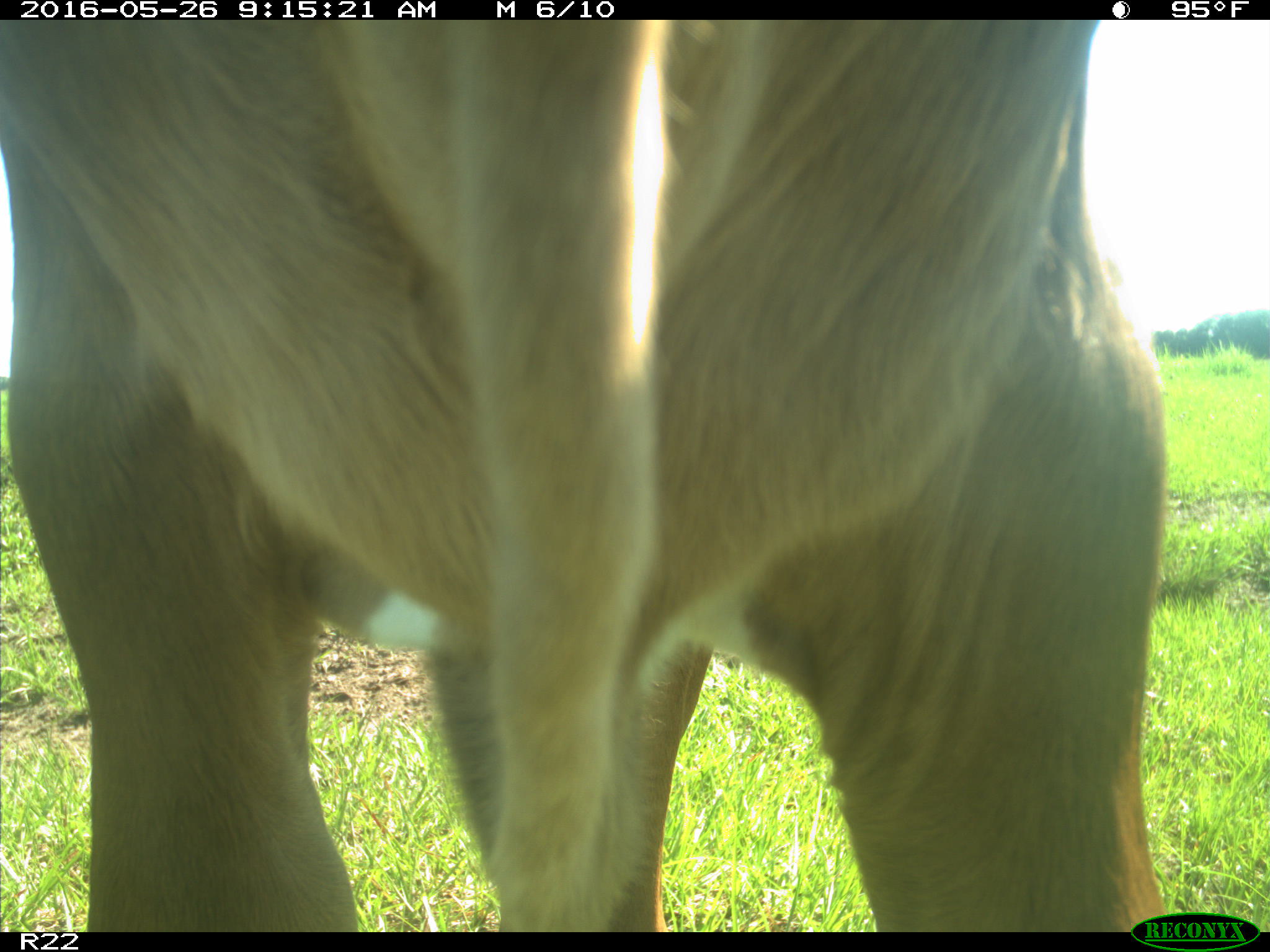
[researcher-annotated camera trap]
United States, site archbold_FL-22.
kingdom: Animalia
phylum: Chordata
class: Mammalia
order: Artiodactyla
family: Bovidae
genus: Bos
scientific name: Bos taurus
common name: domestic cow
Bos taurus (domestic cow).